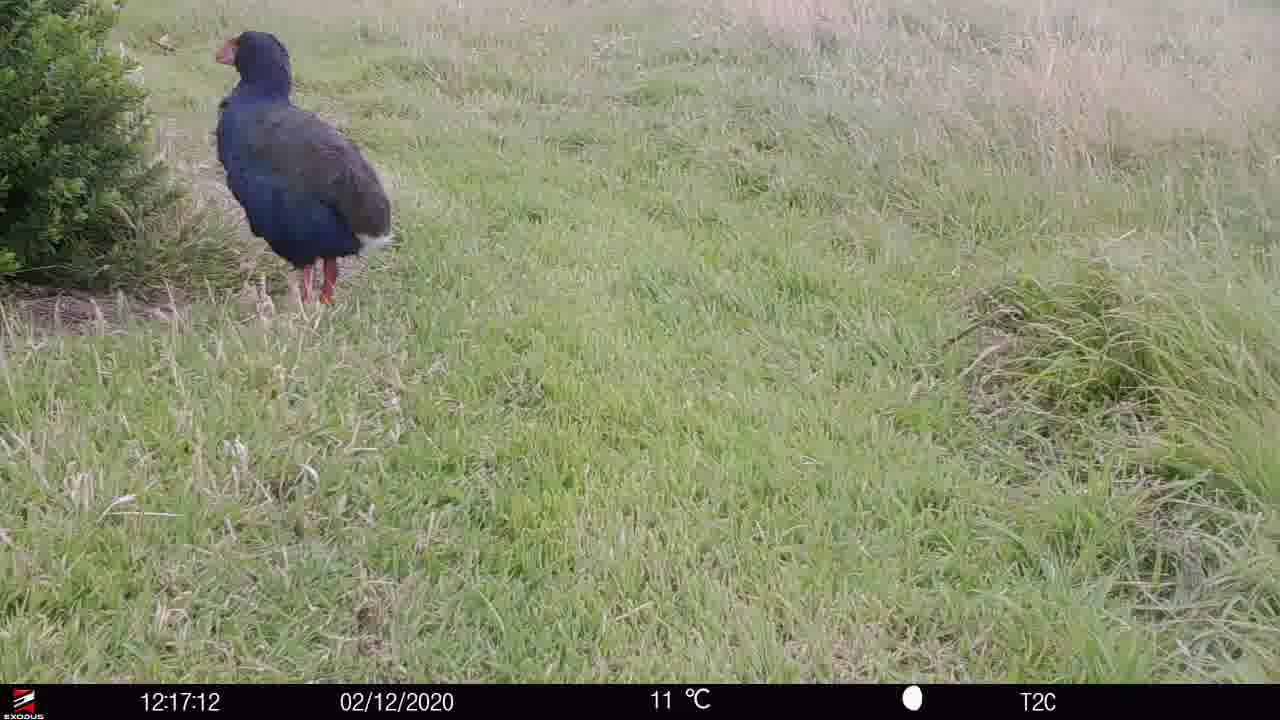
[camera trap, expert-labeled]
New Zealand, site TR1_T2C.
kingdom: Animalia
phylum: Chordata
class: Aves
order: Gruiformes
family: Rallidae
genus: Porphyrio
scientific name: Porphyrio mantelli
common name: takahe